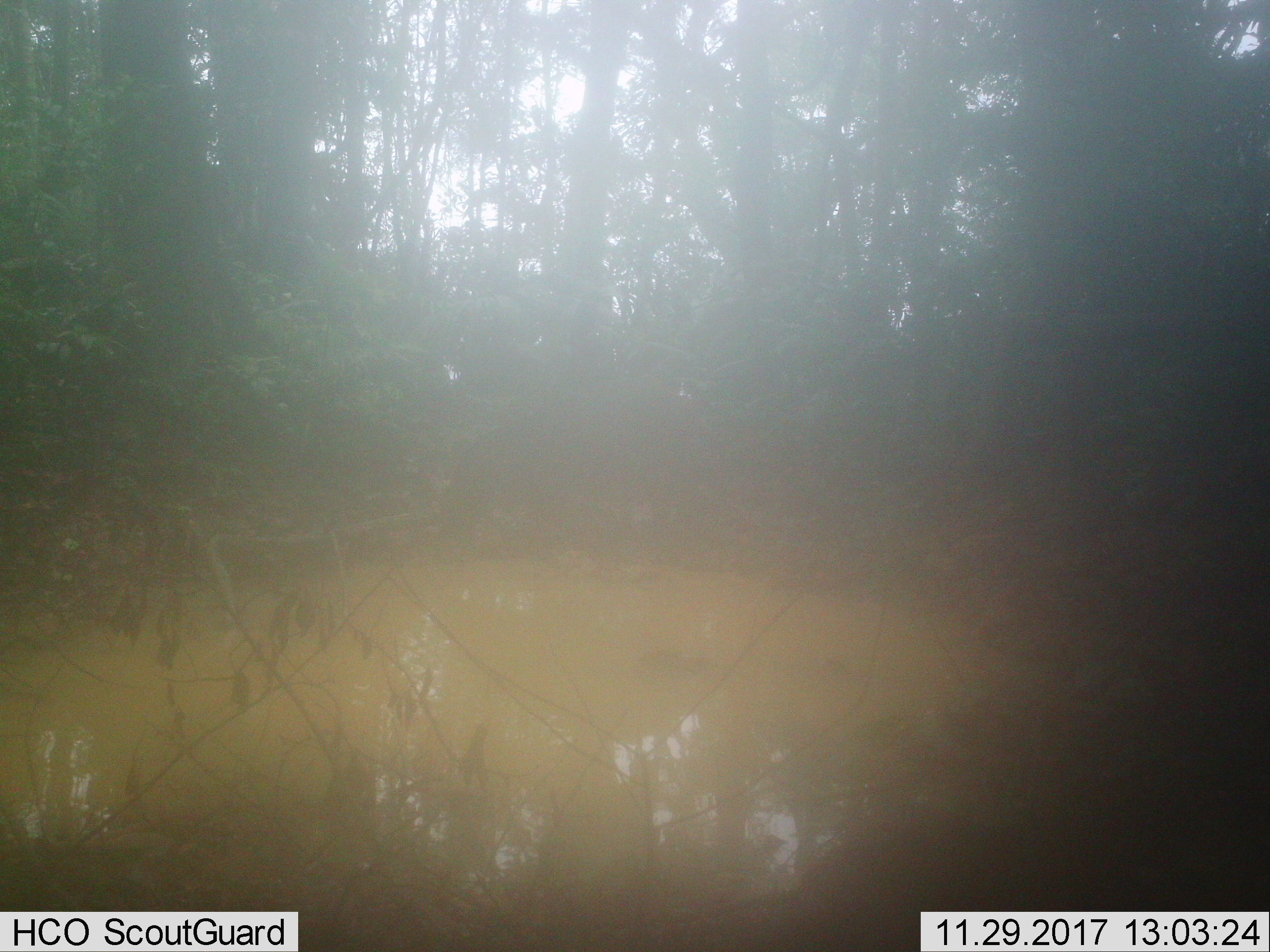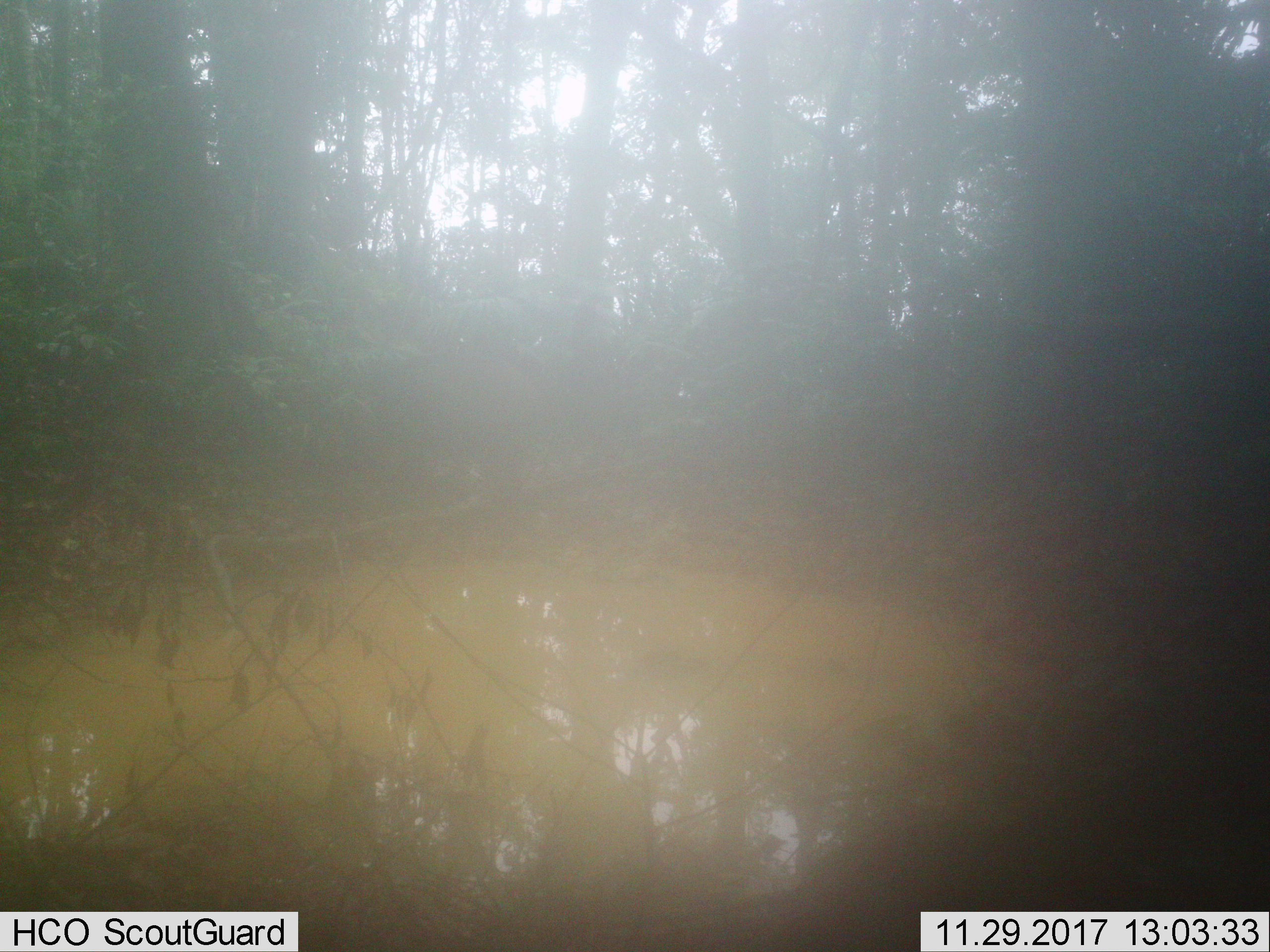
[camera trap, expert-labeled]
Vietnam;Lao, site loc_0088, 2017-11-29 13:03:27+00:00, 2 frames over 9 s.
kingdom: Animalia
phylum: Chordata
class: Mammalia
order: Artiodactyla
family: Suidae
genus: Sus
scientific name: Sus scrofa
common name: eurasian wild pig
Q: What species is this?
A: Eurasian wild pig (Sus scrofa).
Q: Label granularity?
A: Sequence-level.